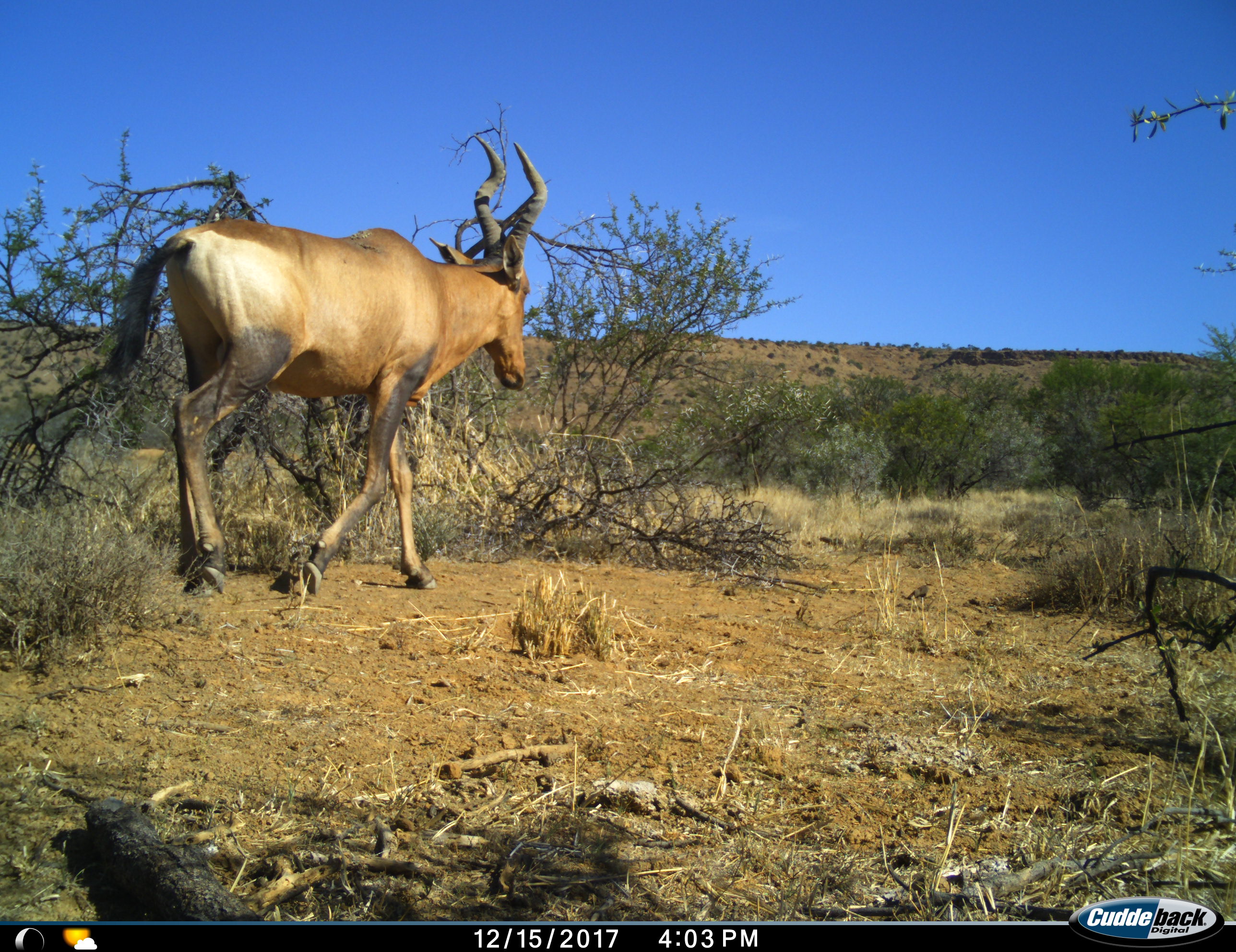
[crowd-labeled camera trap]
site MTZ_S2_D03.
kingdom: Animalia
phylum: Chordata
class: Mammalia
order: Artiodactyla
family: Bovidae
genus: Alcelaphus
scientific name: Alcelaphus buselaphus caama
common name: red hartebeest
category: hartebeestred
Hartebeestred (red hartebeest) (Alcelaphus buselaphus caama), count 1. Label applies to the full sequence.